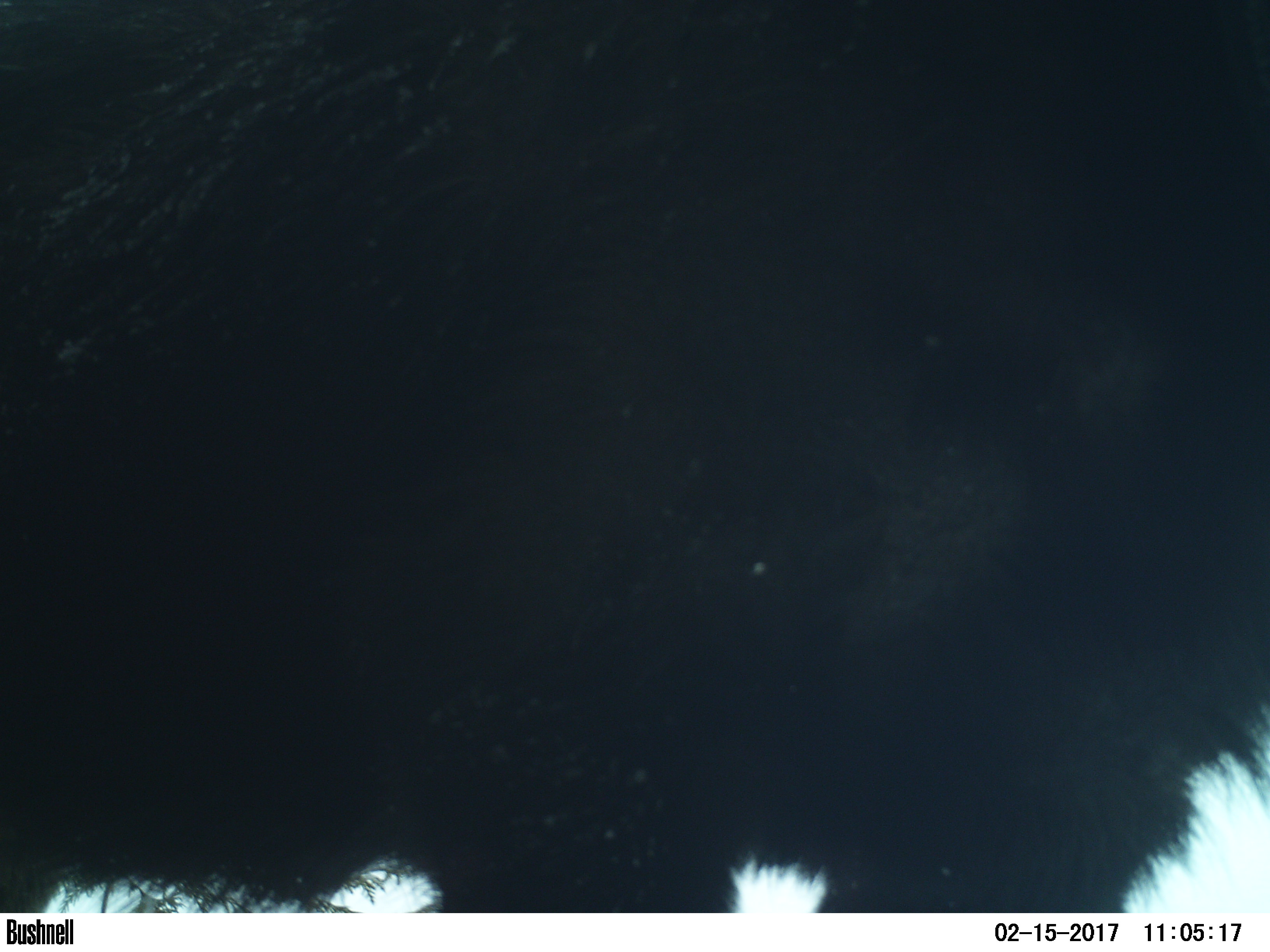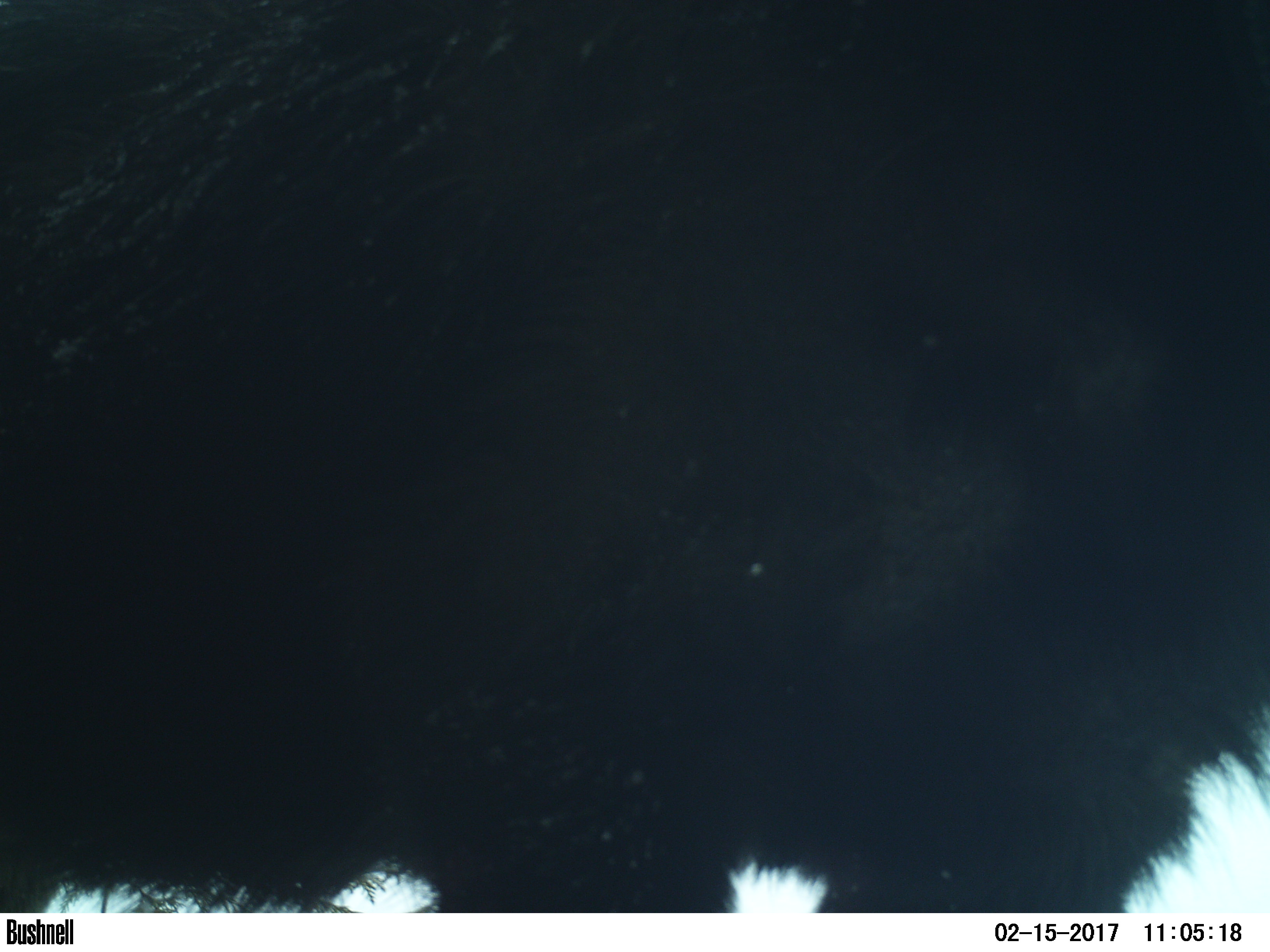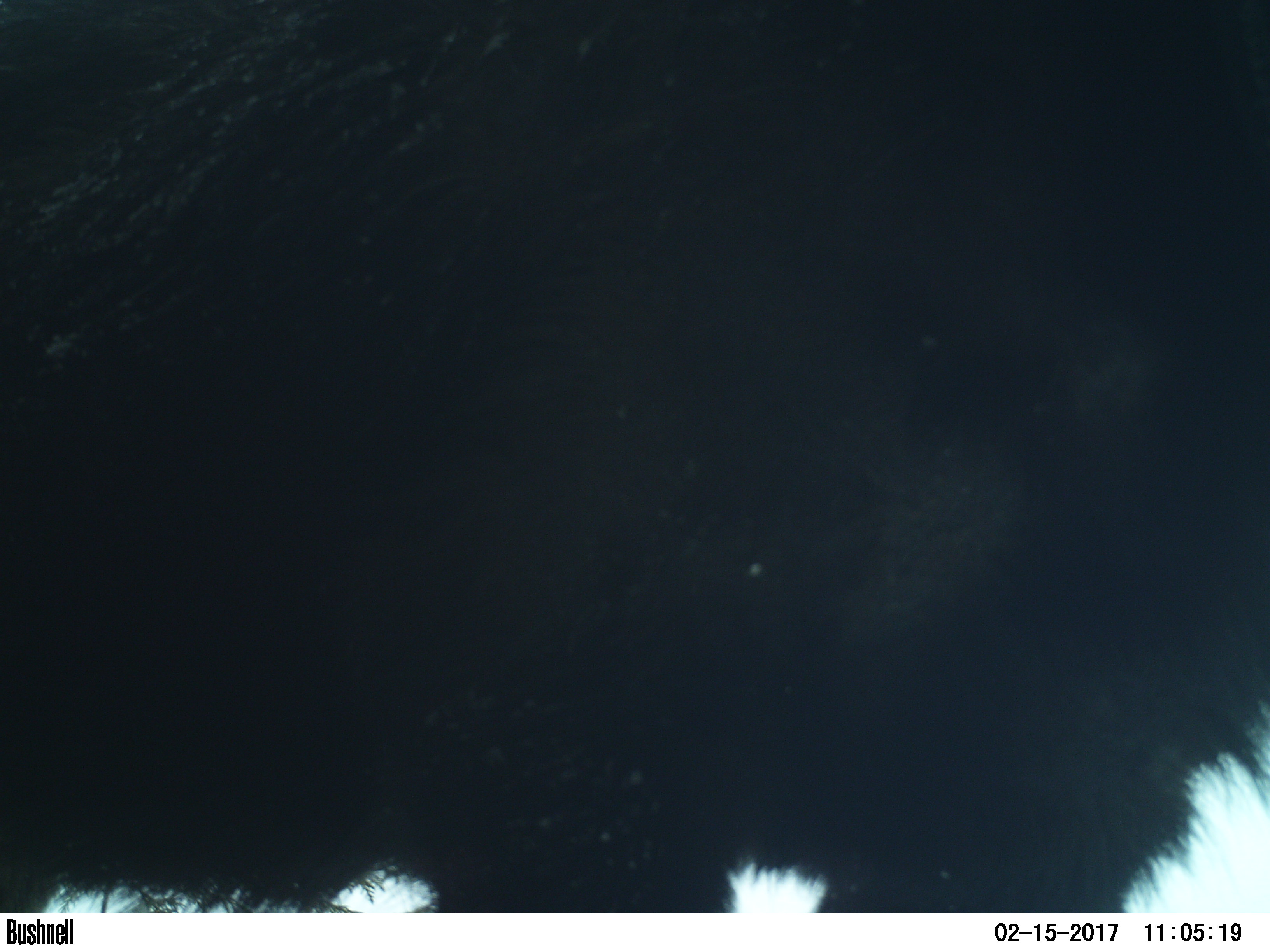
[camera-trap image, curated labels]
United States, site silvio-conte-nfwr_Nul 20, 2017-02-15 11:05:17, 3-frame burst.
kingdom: Animalia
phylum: Chordata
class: Mammalia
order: Artiodactyla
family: Cervidae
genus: Alces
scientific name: Alces alces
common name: moose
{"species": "moose (Alces alces)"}